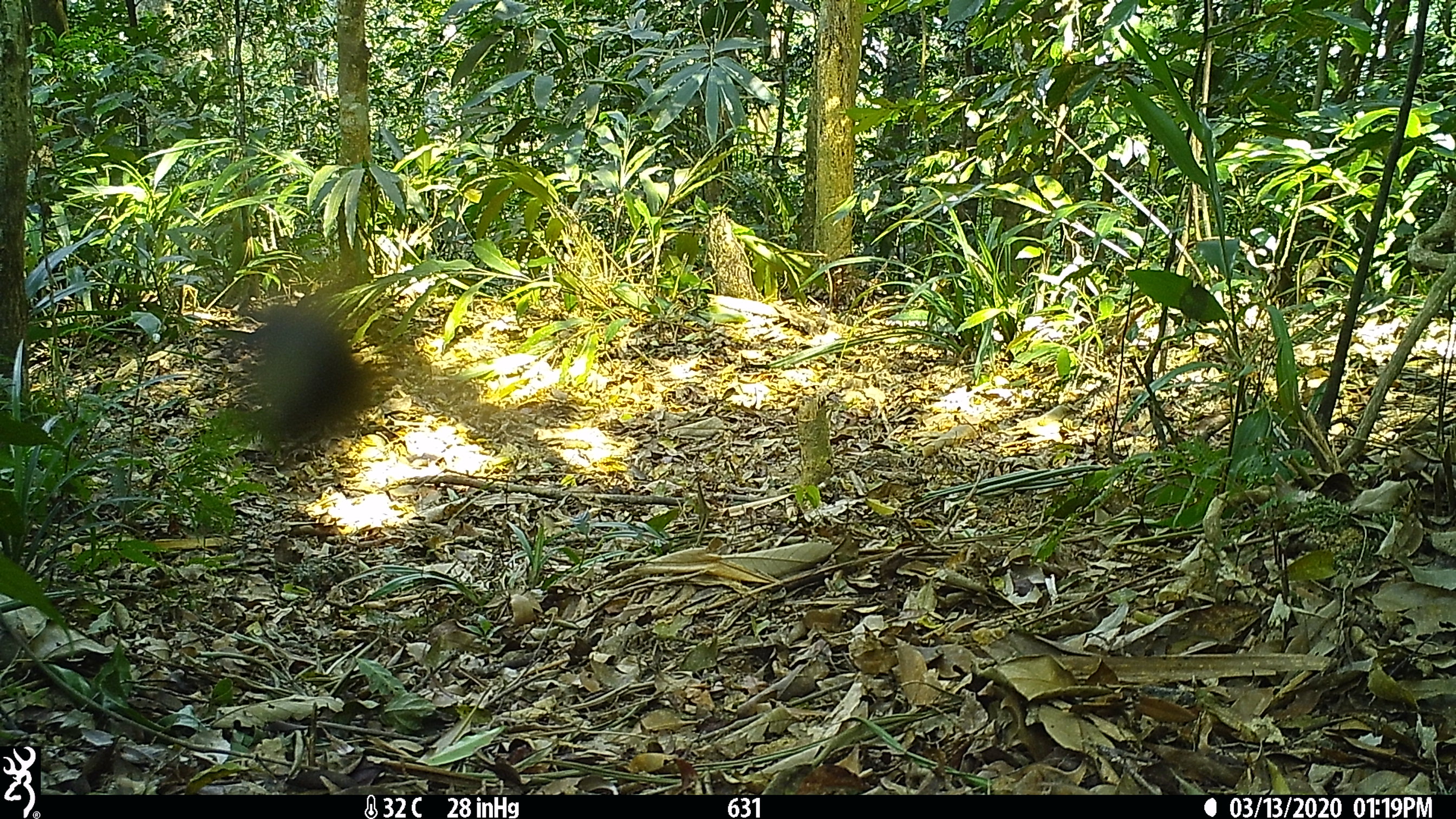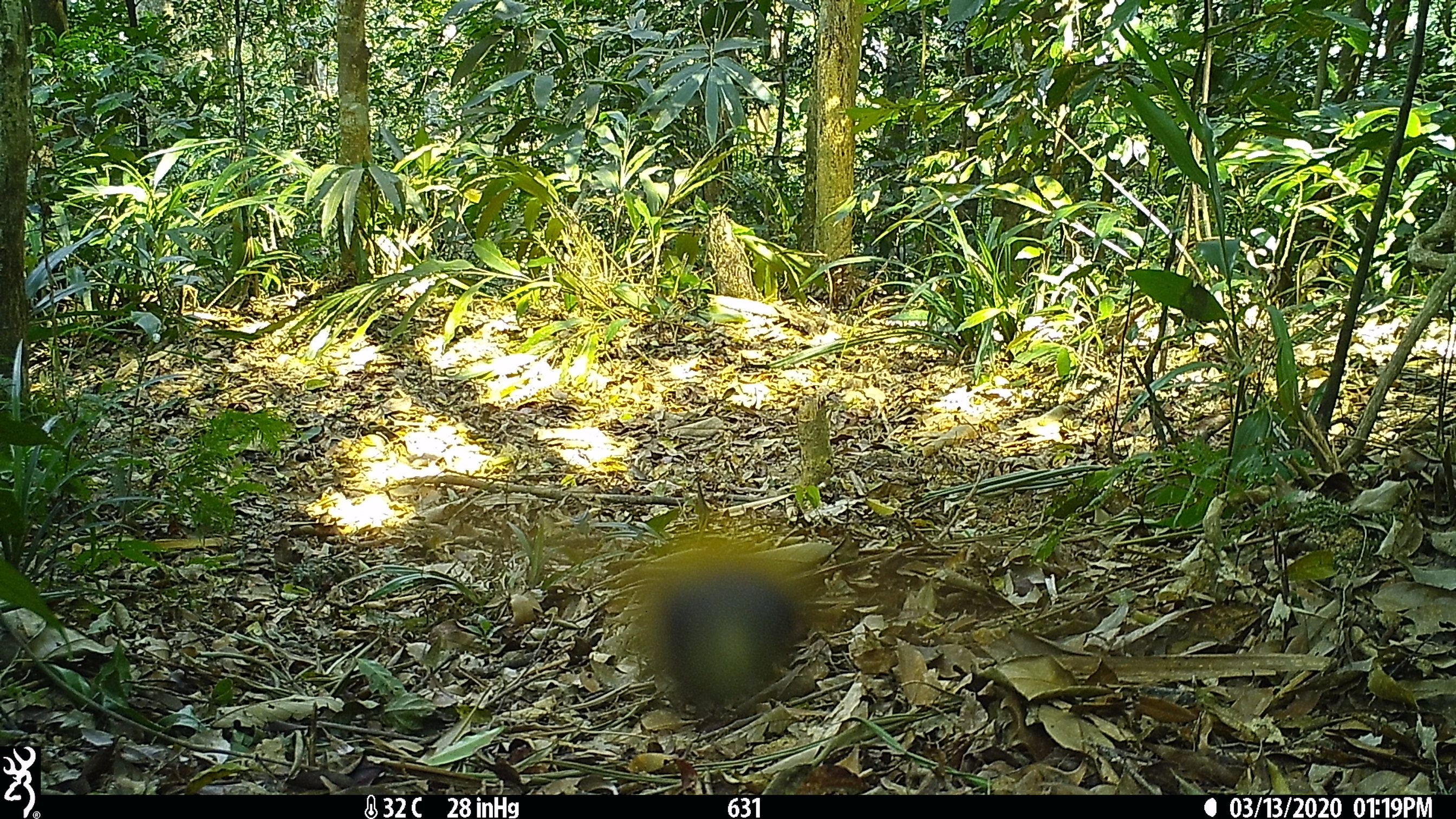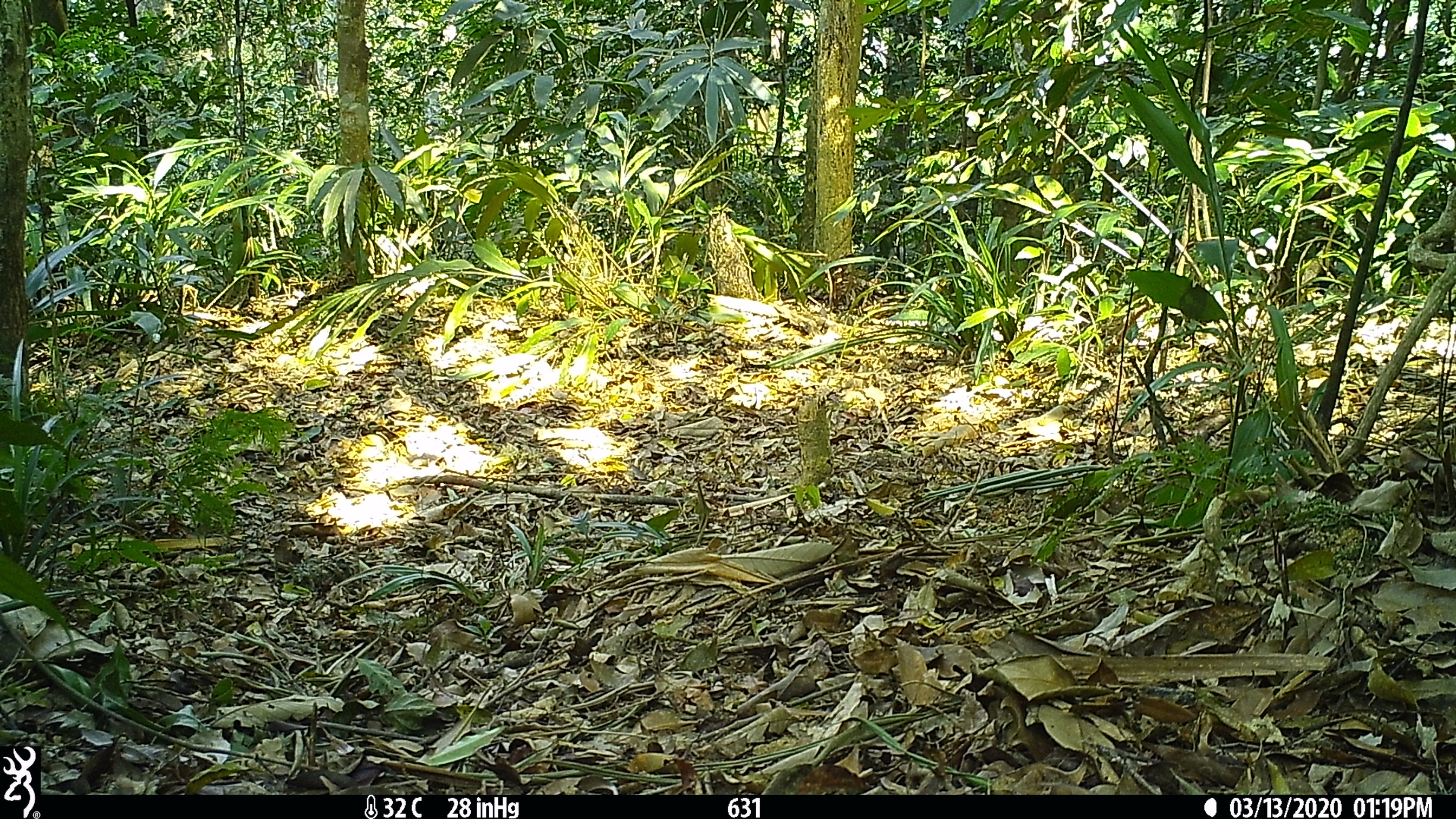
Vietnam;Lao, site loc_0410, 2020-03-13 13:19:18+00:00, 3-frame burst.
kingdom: Animalia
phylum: Chordata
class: Aves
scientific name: Aves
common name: bird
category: unidentified bird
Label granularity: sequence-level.